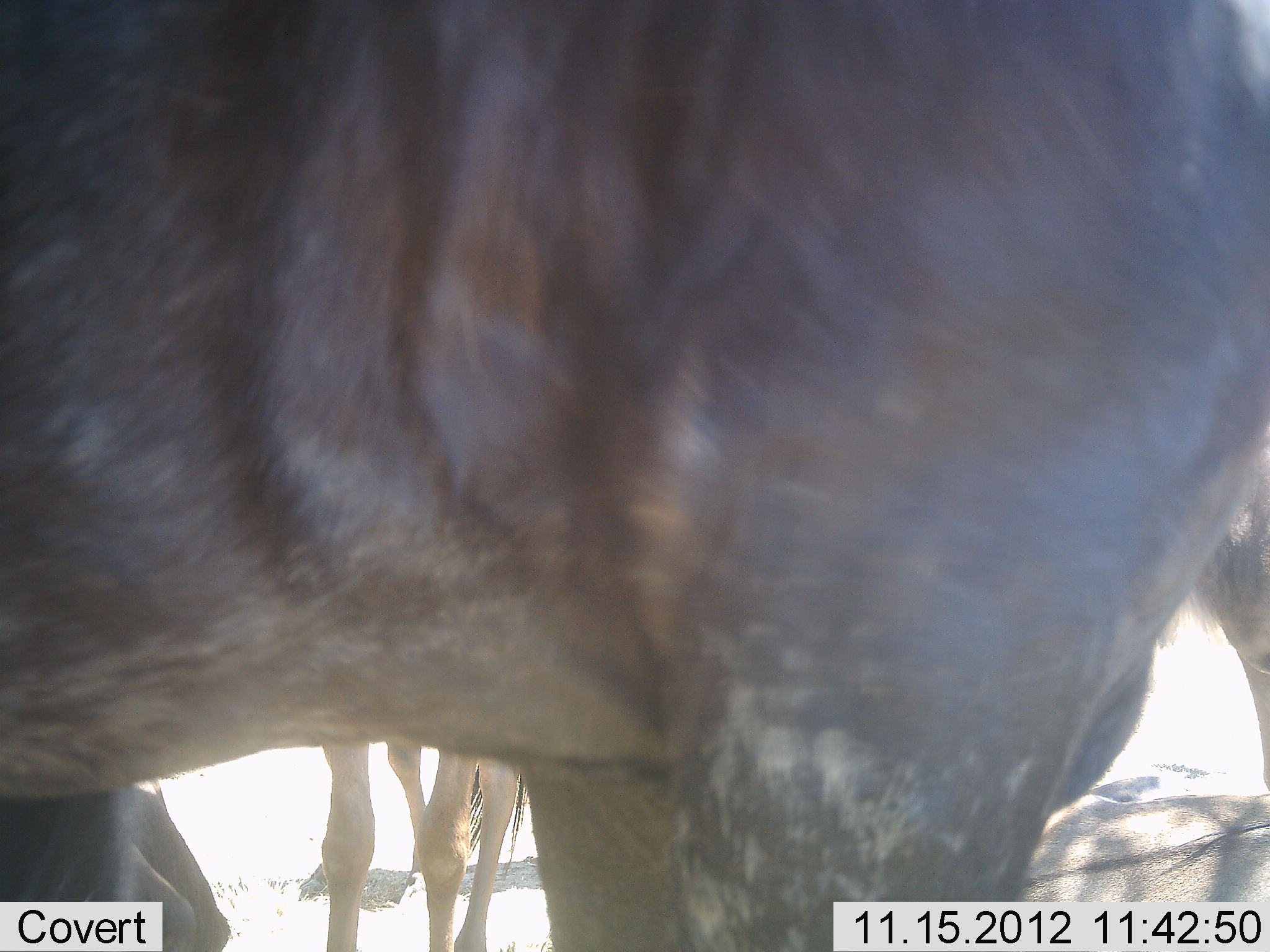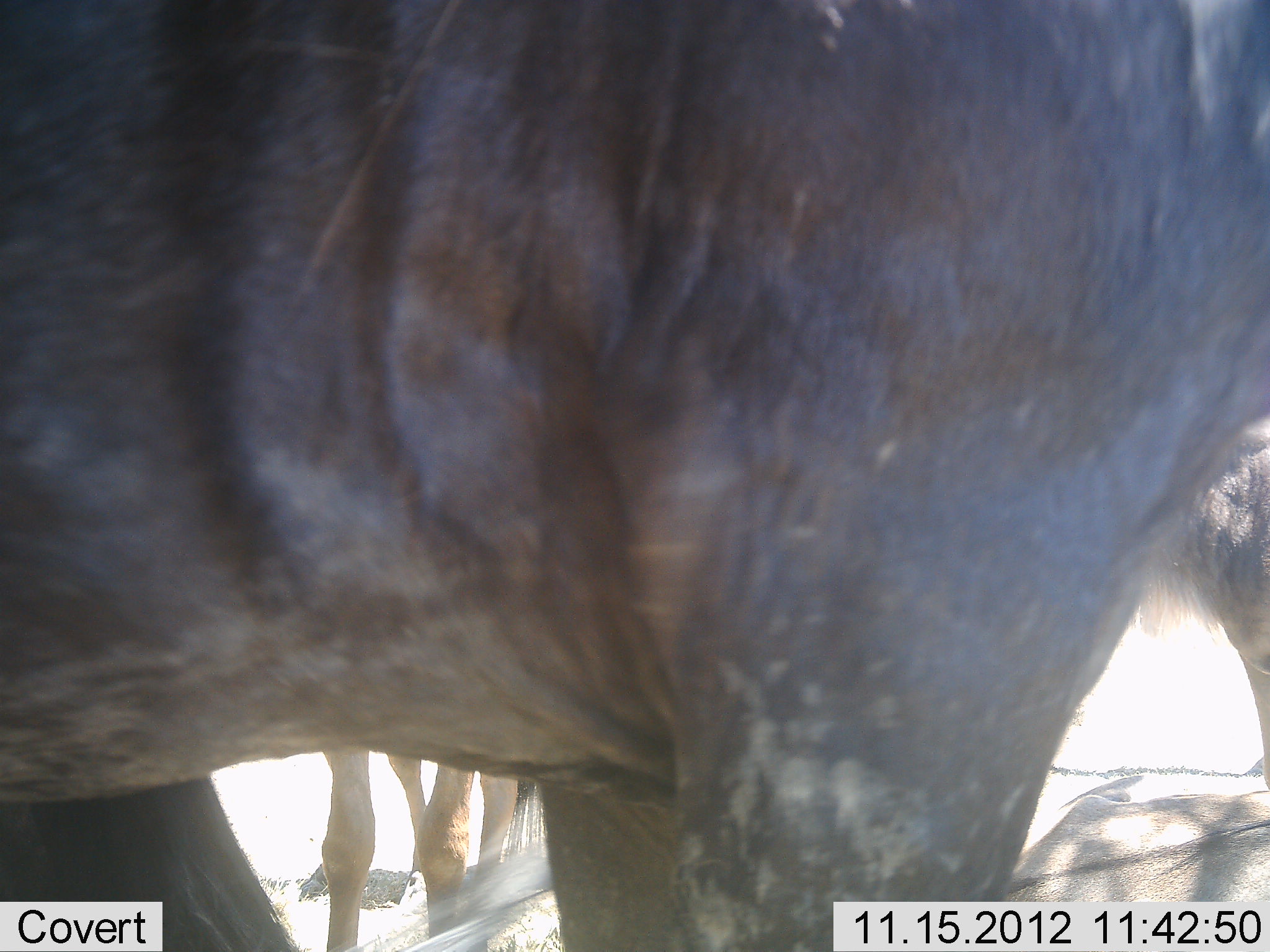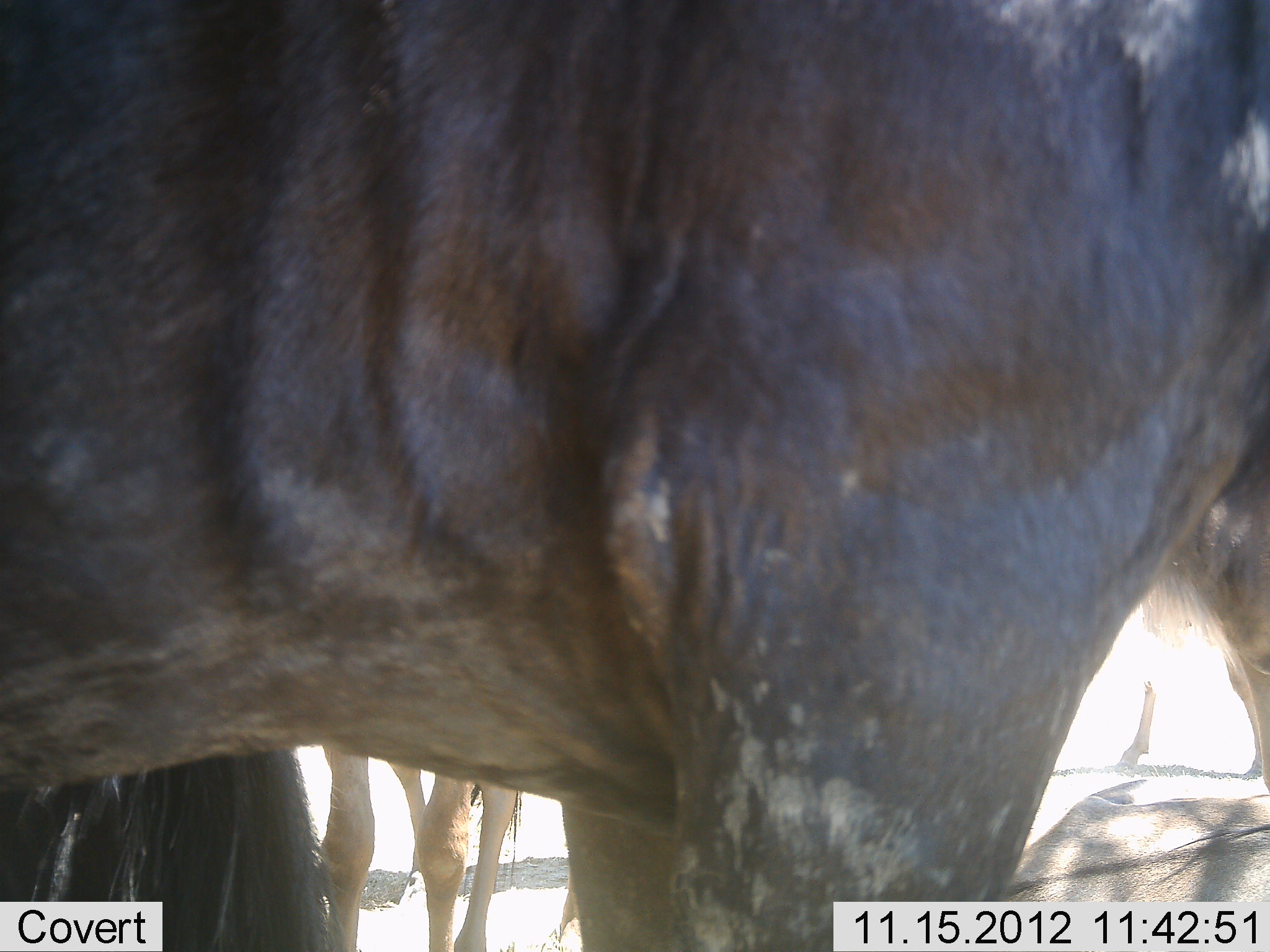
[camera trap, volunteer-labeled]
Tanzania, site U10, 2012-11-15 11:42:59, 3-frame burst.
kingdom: Animalia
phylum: Chordata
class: Mammalia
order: Artiodactyla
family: Bovidae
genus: Connochaetes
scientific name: Connochaetes taurinus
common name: blue wildebeest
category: wildebeest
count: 4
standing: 100%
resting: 50%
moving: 0%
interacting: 0%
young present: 0%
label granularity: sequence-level